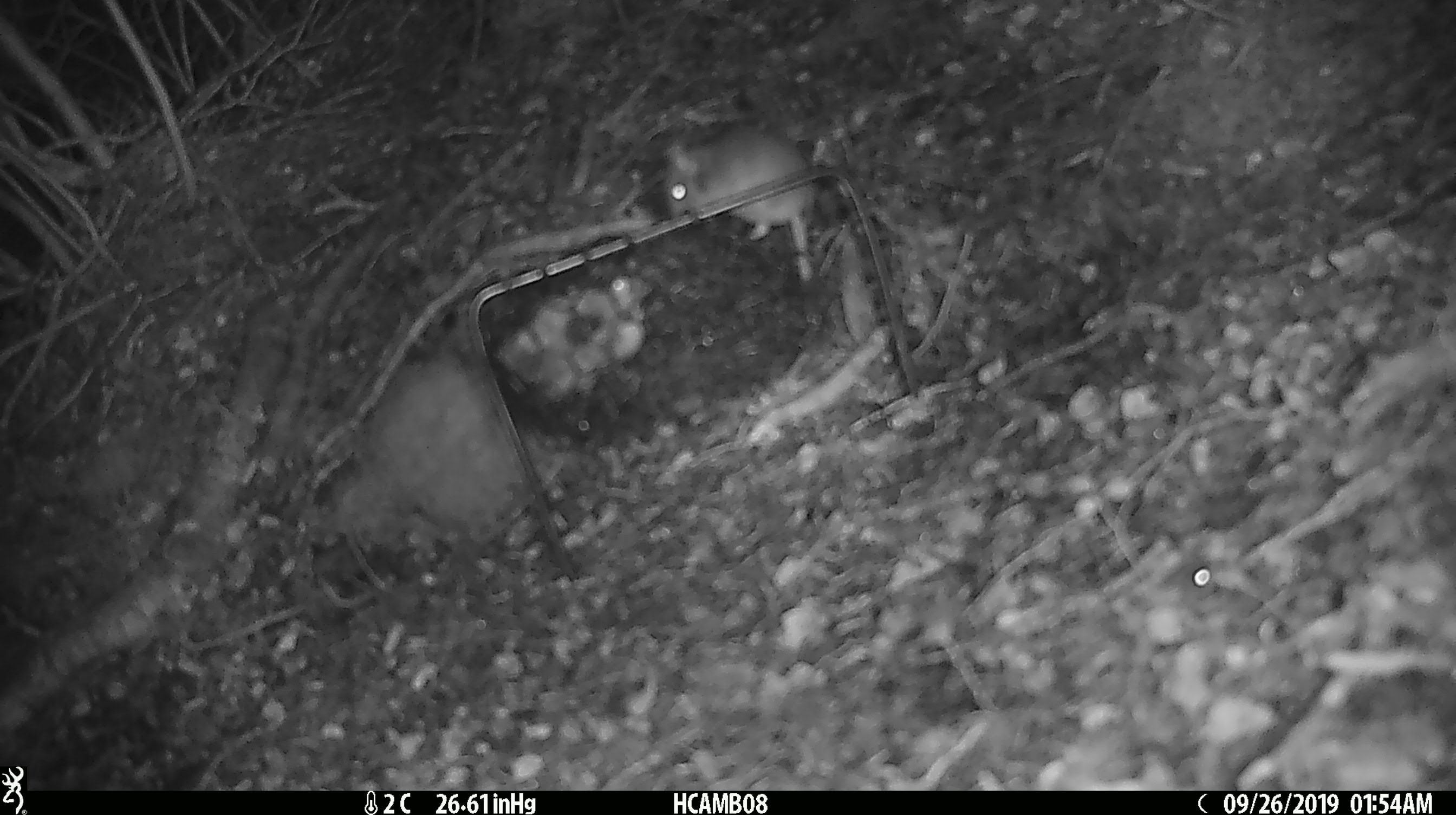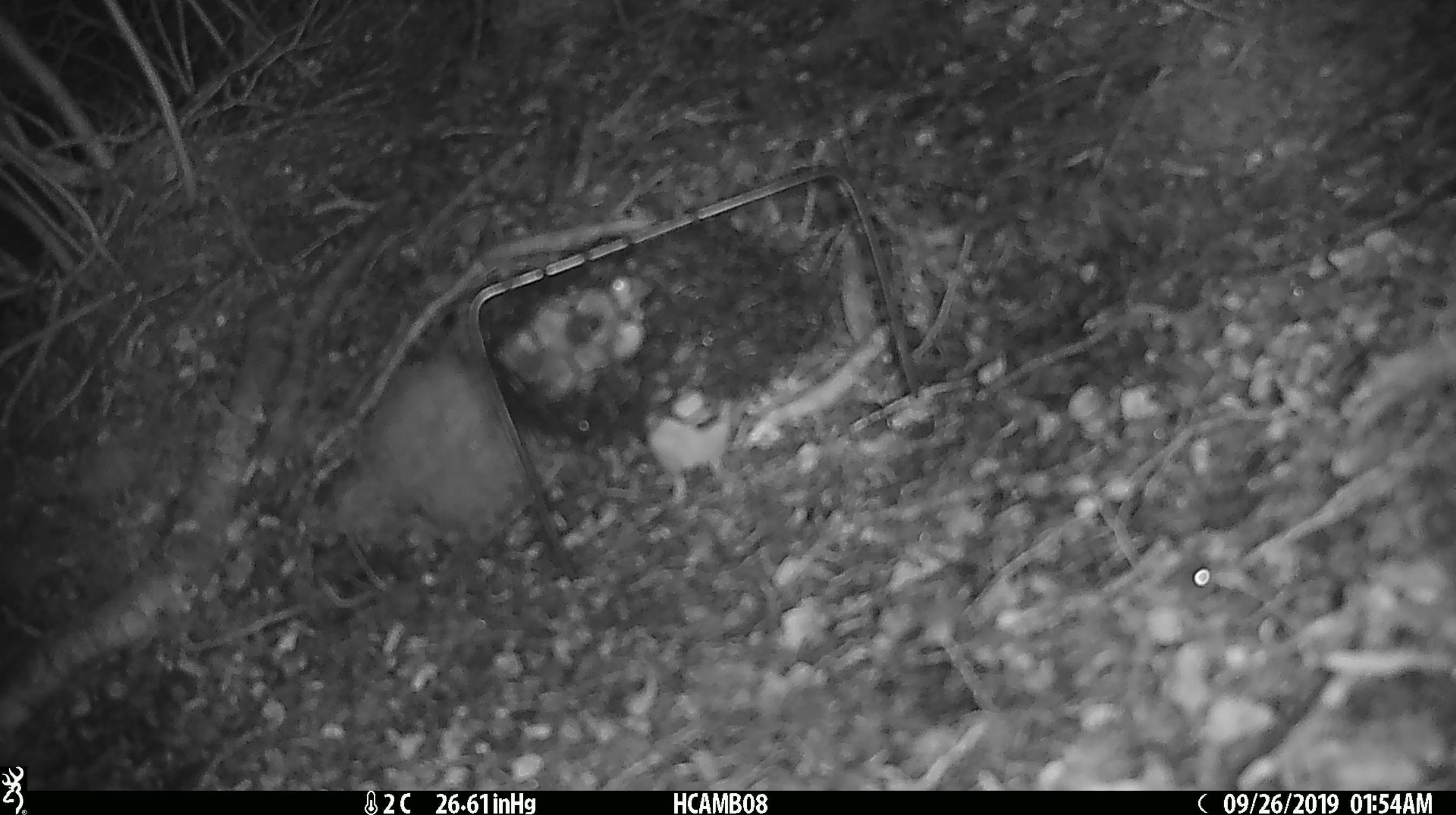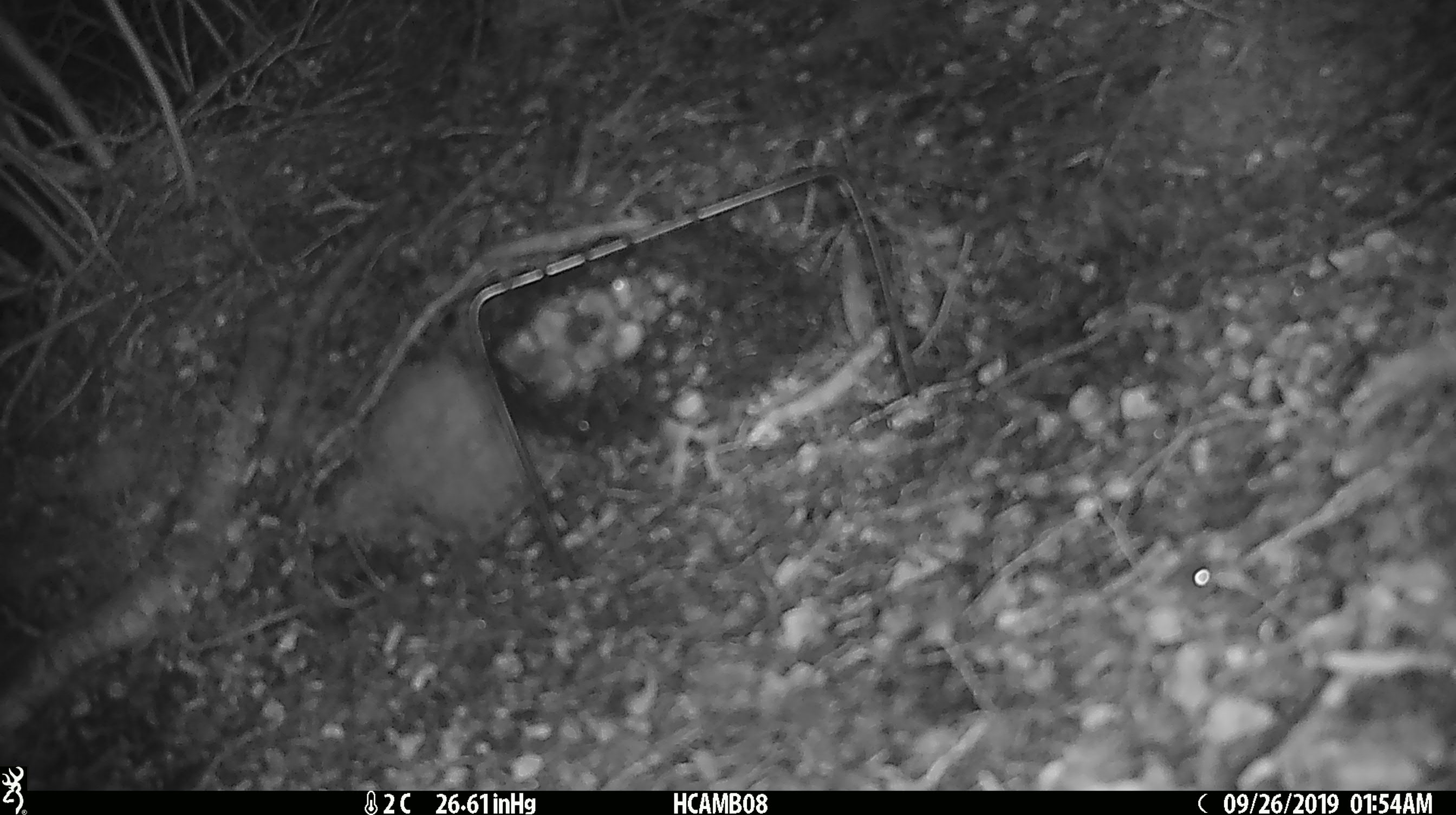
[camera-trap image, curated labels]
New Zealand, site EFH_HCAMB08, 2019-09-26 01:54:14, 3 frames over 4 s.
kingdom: Animalia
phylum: Chordata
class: Mammalia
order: Rodentia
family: Muridae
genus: Mus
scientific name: Mus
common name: mouse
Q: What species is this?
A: Mouse (Mus).